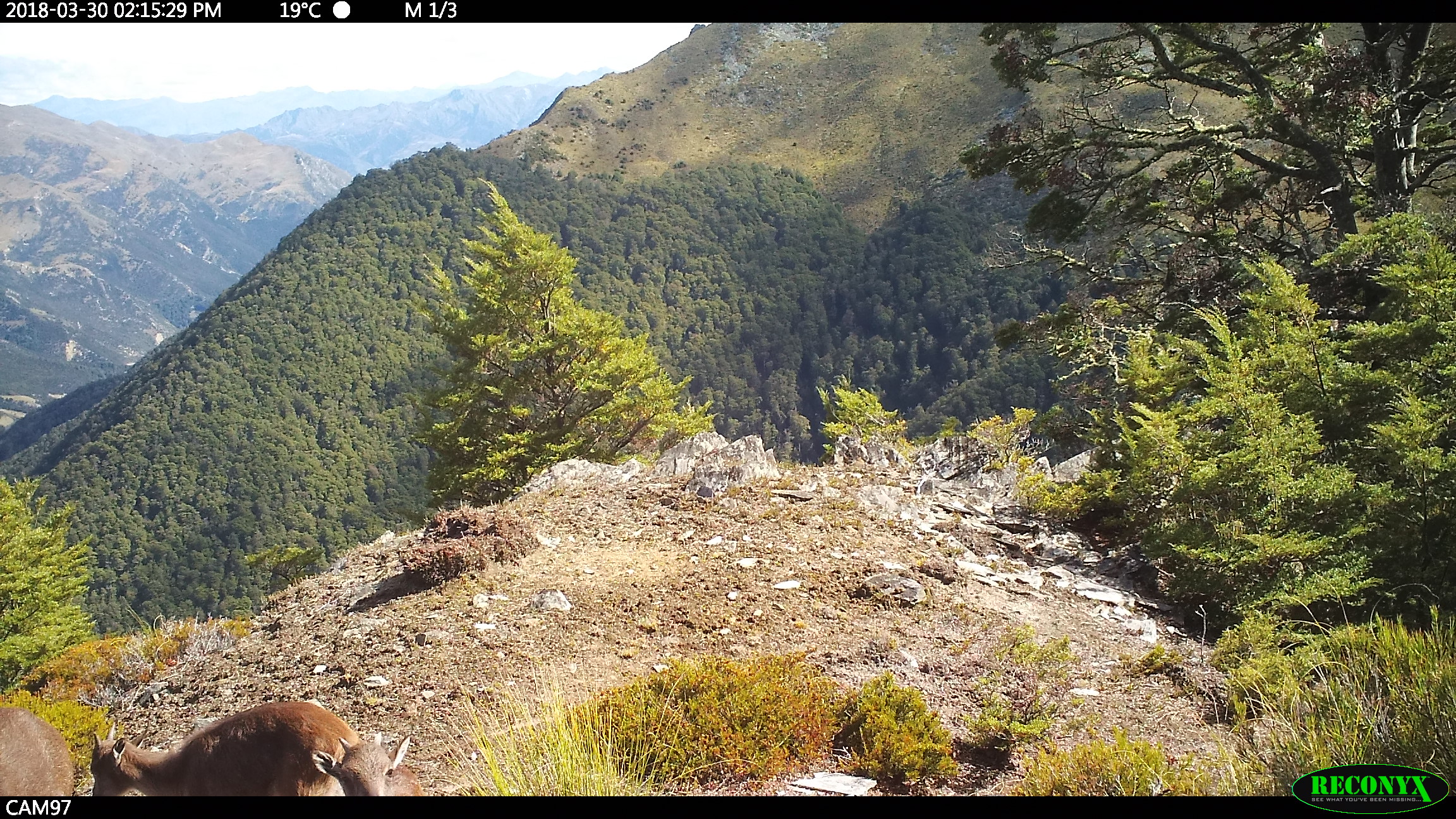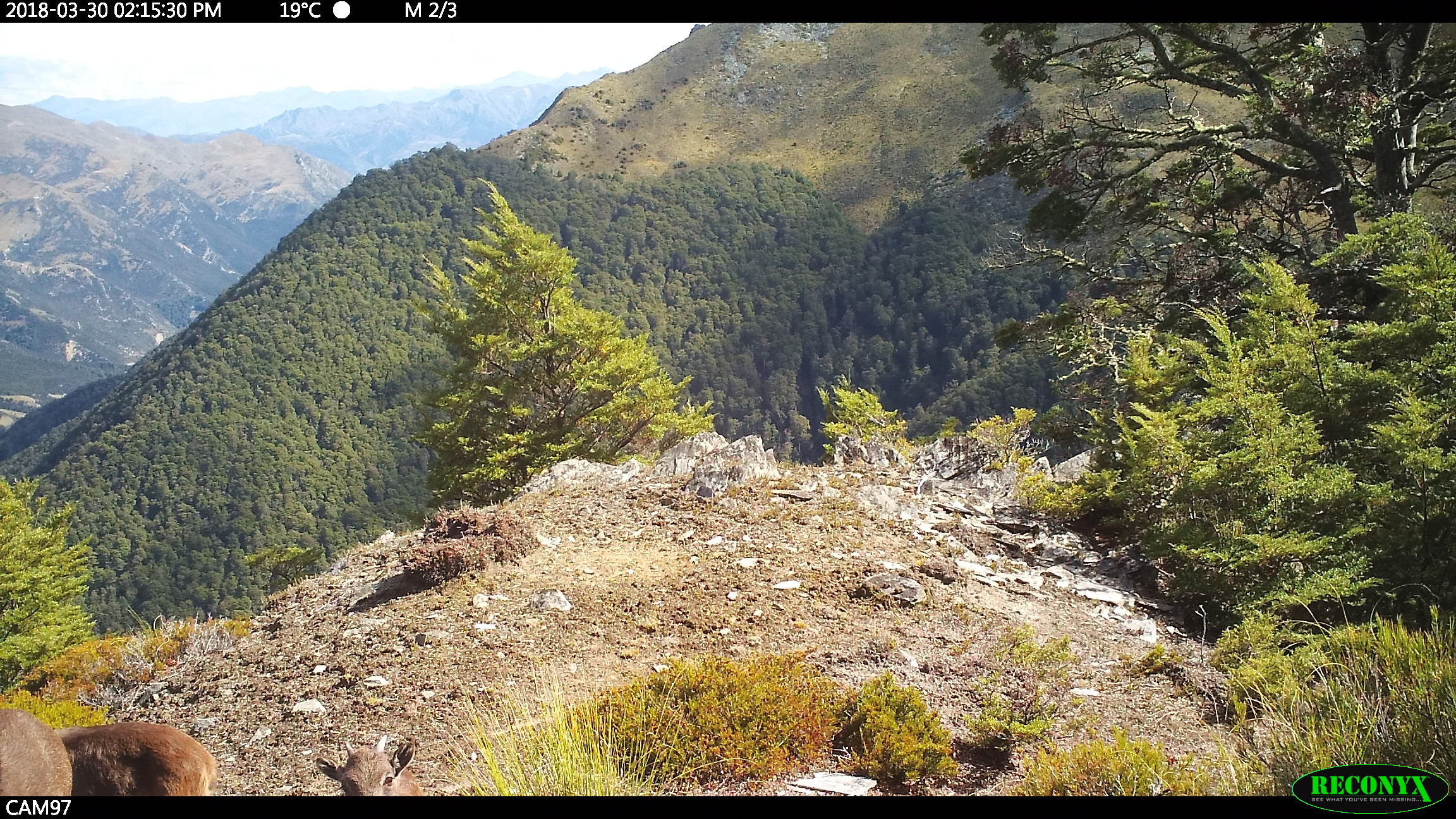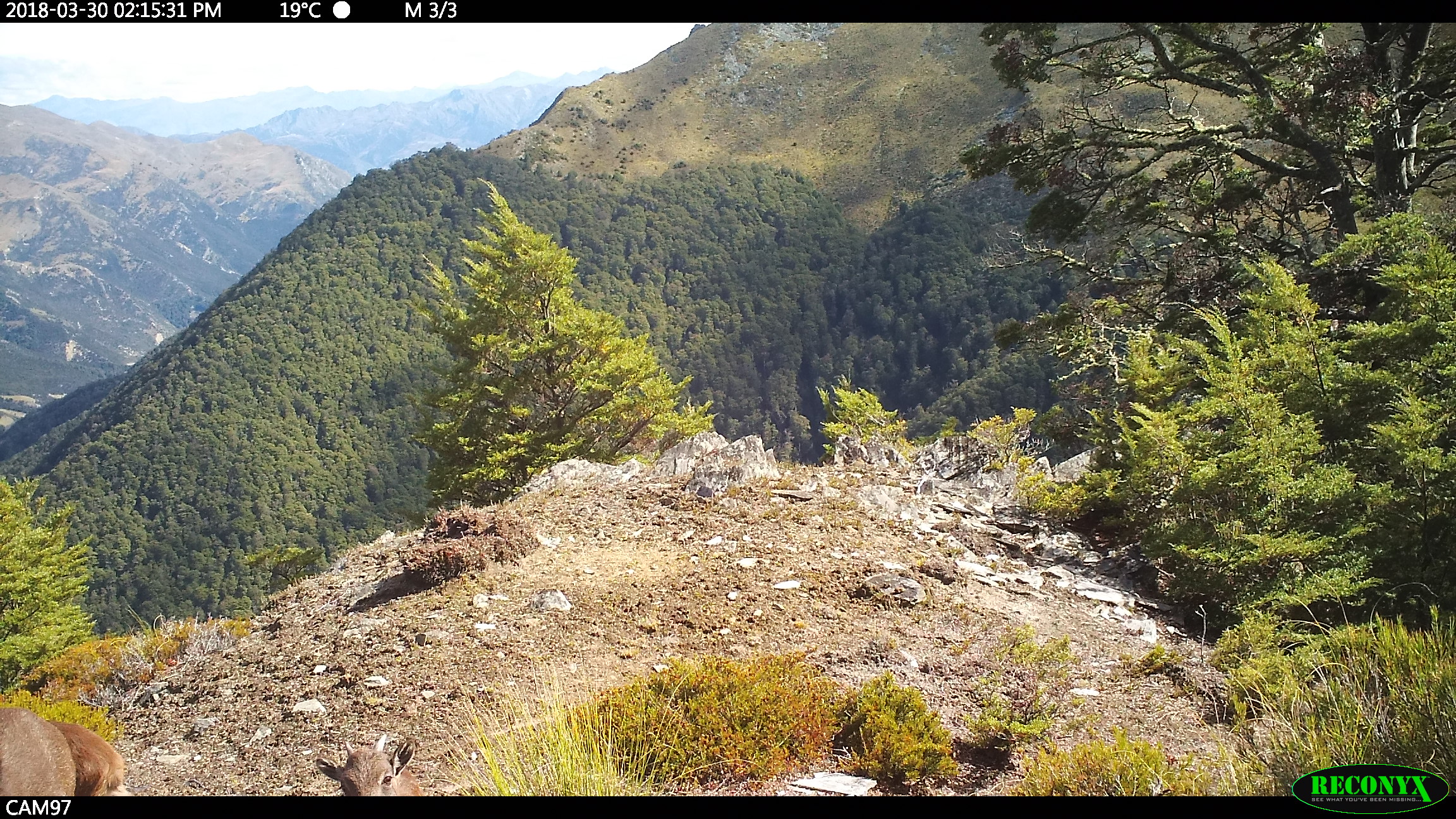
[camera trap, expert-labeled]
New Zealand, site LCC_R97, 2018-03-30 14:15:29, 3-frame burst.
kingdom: Animalia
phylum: Chordata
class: Mammalia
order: Artiodactyla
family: Bovidae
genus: Nilgiritragus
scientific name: Nilgiritragus hylocrius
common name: tahr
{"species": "tahr (Nilgiritragus hylocrius)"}